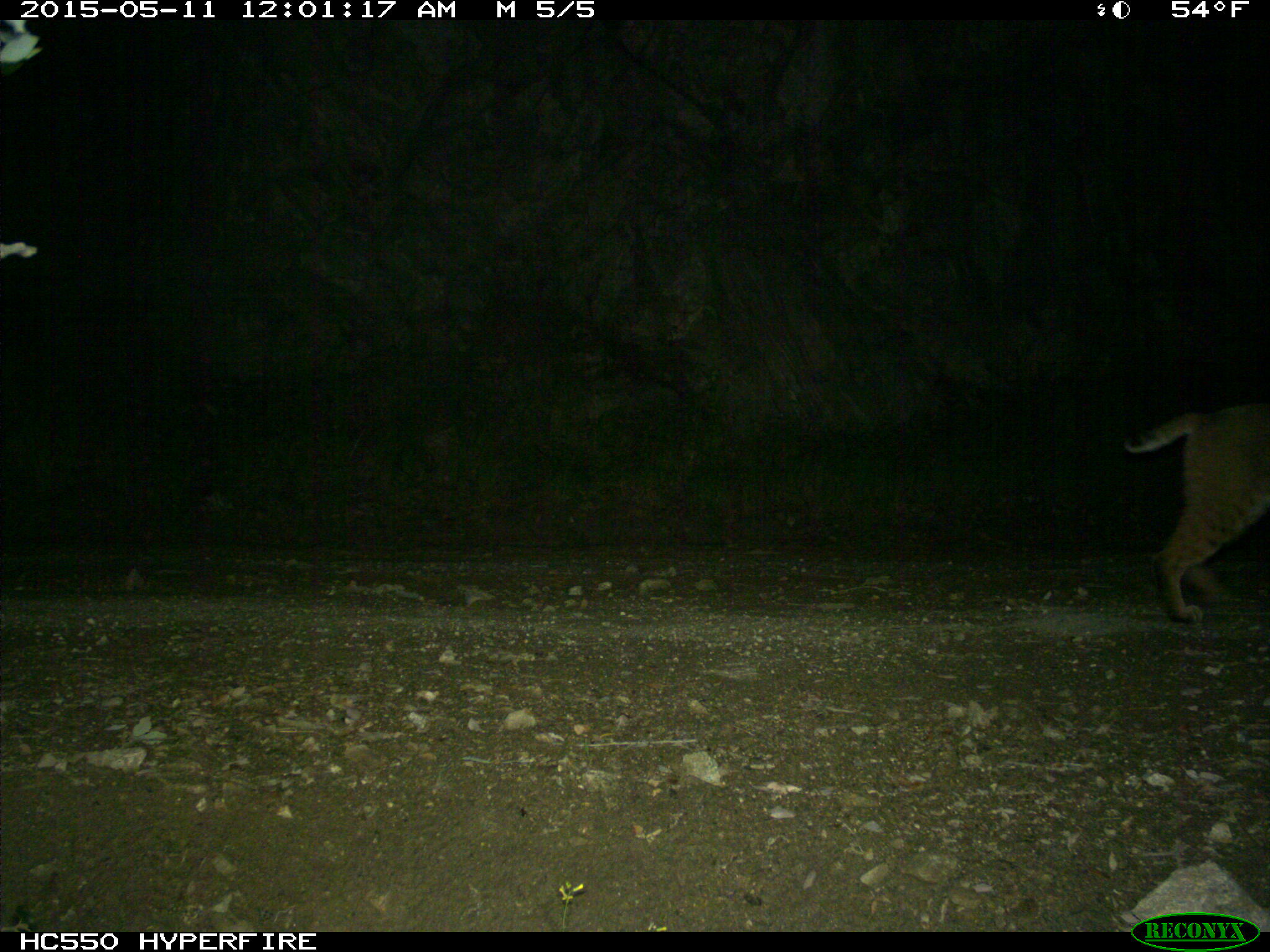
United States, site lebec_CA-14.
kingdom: Animalia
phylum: Chordata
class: Mammalia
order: Carnivora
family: Felidae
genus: Lynx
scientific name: Lynx rufus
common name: bobcat